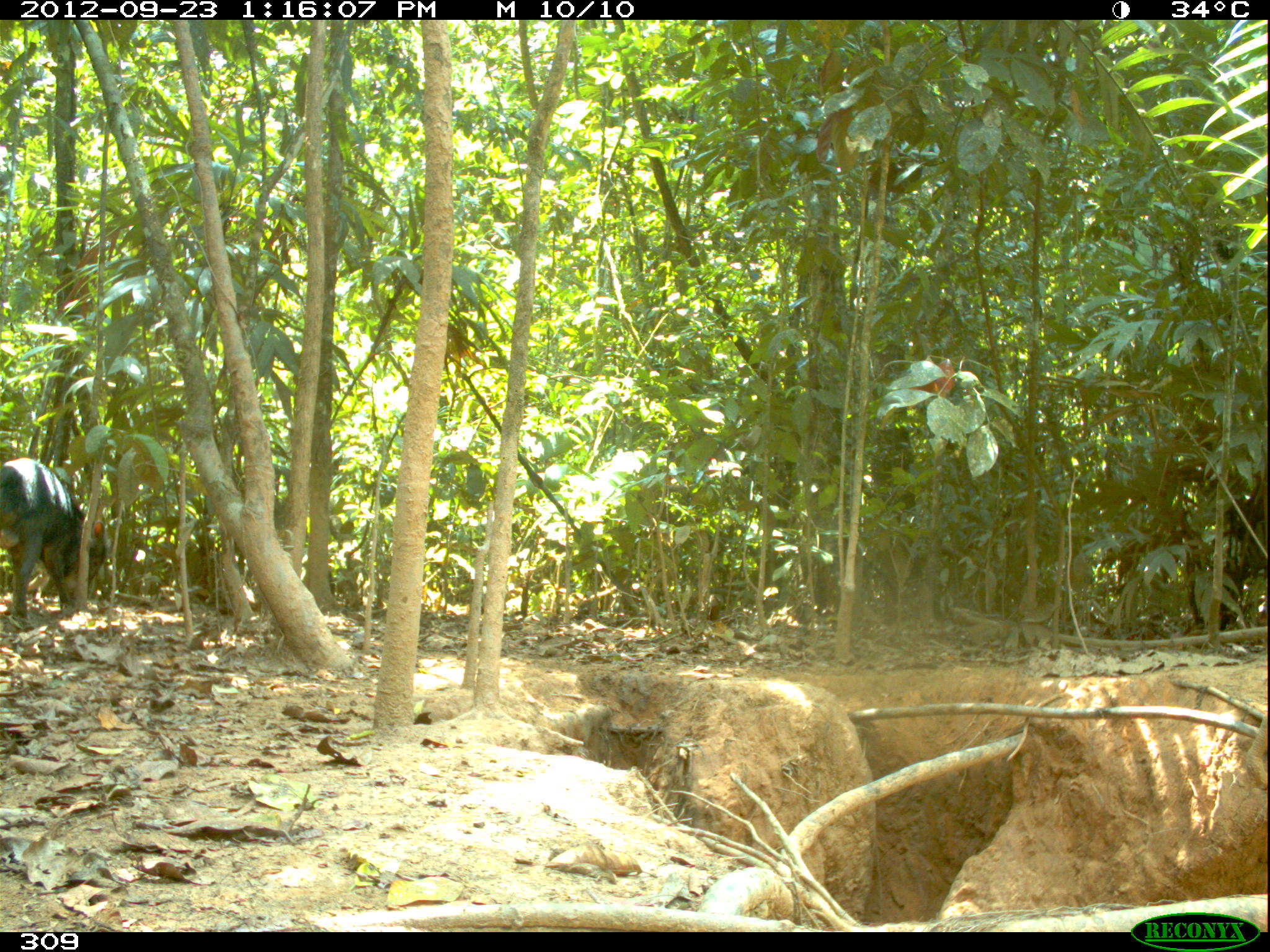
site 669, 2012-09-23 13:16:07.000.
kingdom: Animalia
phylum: Chordata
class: Mammalia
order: Artiodactyla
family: Tayassuidae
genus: Tayassu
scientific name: Tayassu pecari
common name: white-lipped peccary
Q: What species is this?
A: Tayassu pecari (white-lipped peccary).